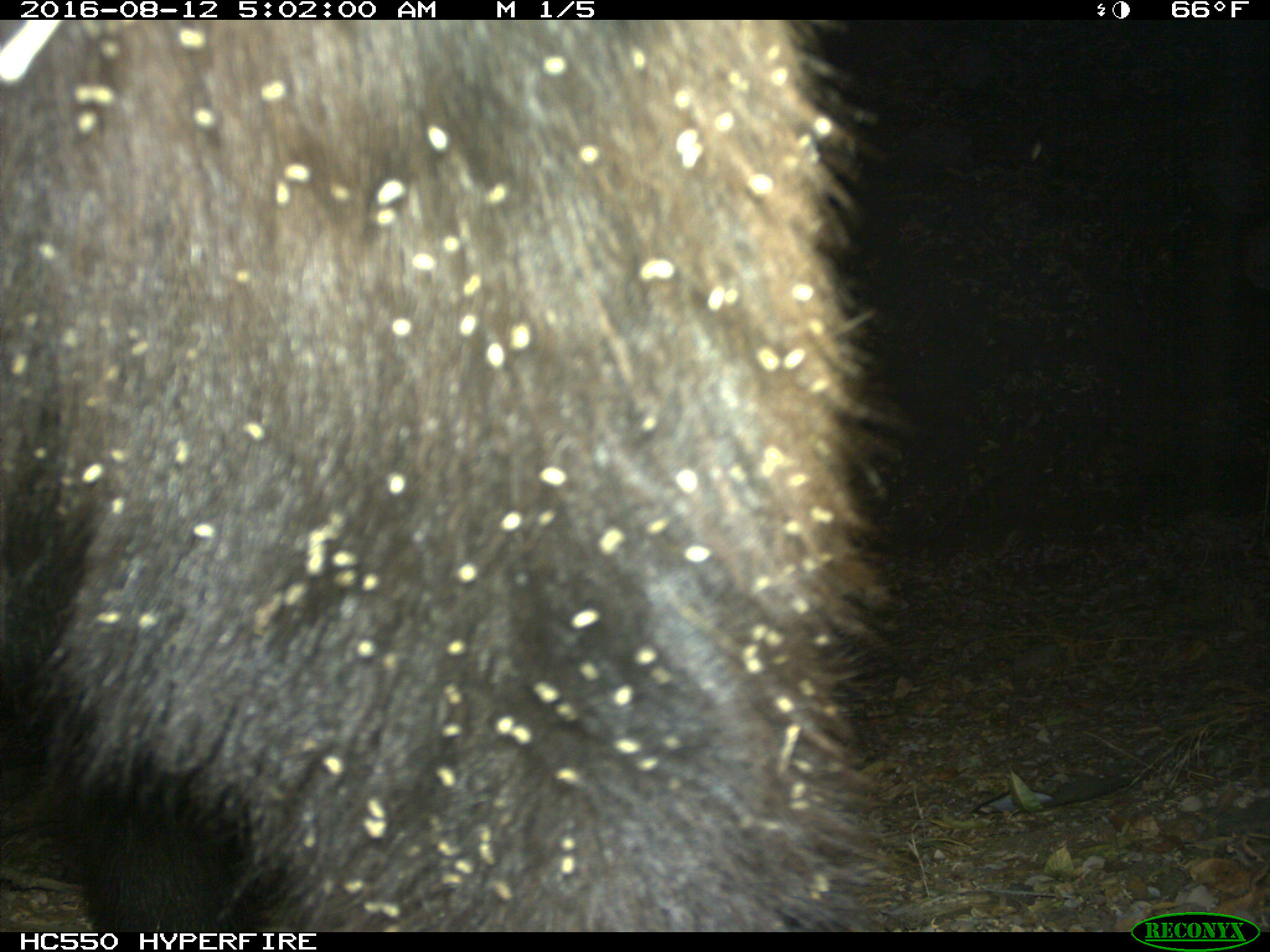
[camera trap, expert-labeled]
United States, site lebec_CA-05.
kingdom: Animalia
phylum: Chordata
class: Mammalia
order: Carnivora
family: Ursidae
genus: Ursus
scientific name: Ursus americanus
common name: american black bear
Ursus americanus (american black bear).